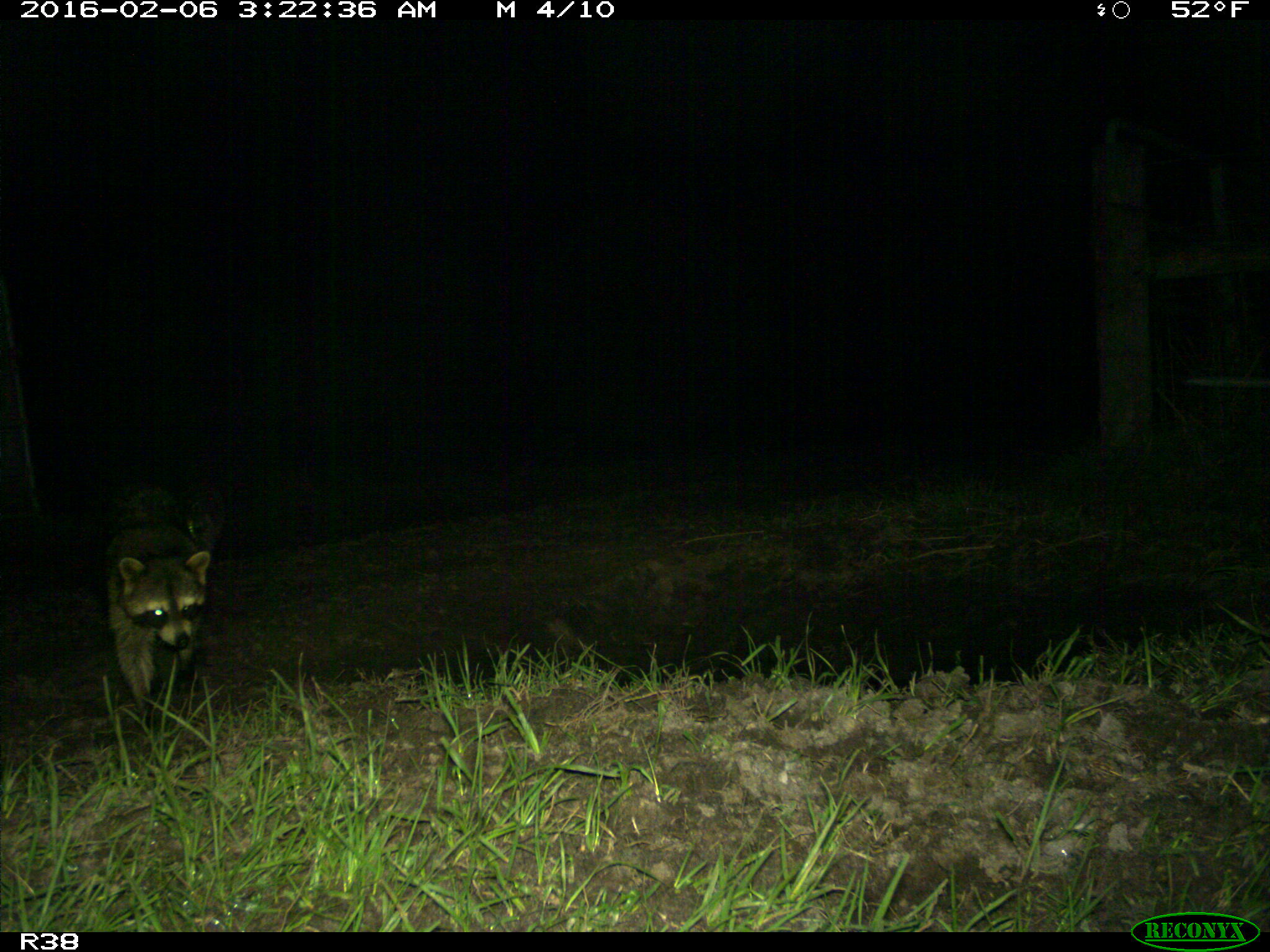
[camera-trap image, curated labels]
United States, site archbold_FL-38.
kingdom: Animalia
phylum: Chordata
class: Mammalia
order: Carnivora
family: Procyonidae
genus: Procyon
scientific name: Procyon lotor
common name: common raccoon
Procyon lotor (common raccoon).